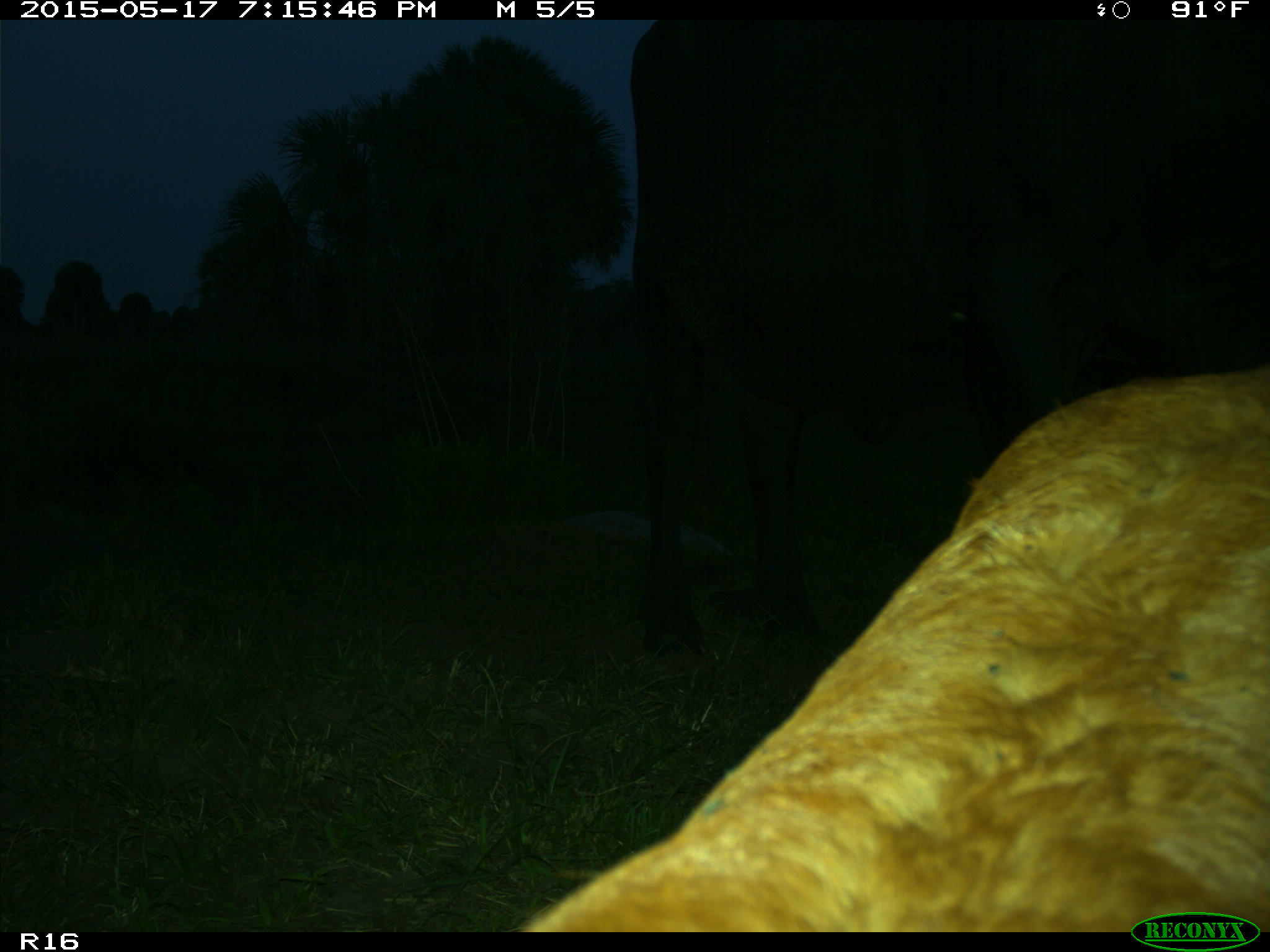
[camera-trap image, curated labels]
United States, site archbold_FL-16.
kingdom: Animalia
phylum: Chordata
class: Mammalia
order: Artiodactyla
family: Bovidae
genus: Bos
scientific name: Bos taurus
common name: domestic cow